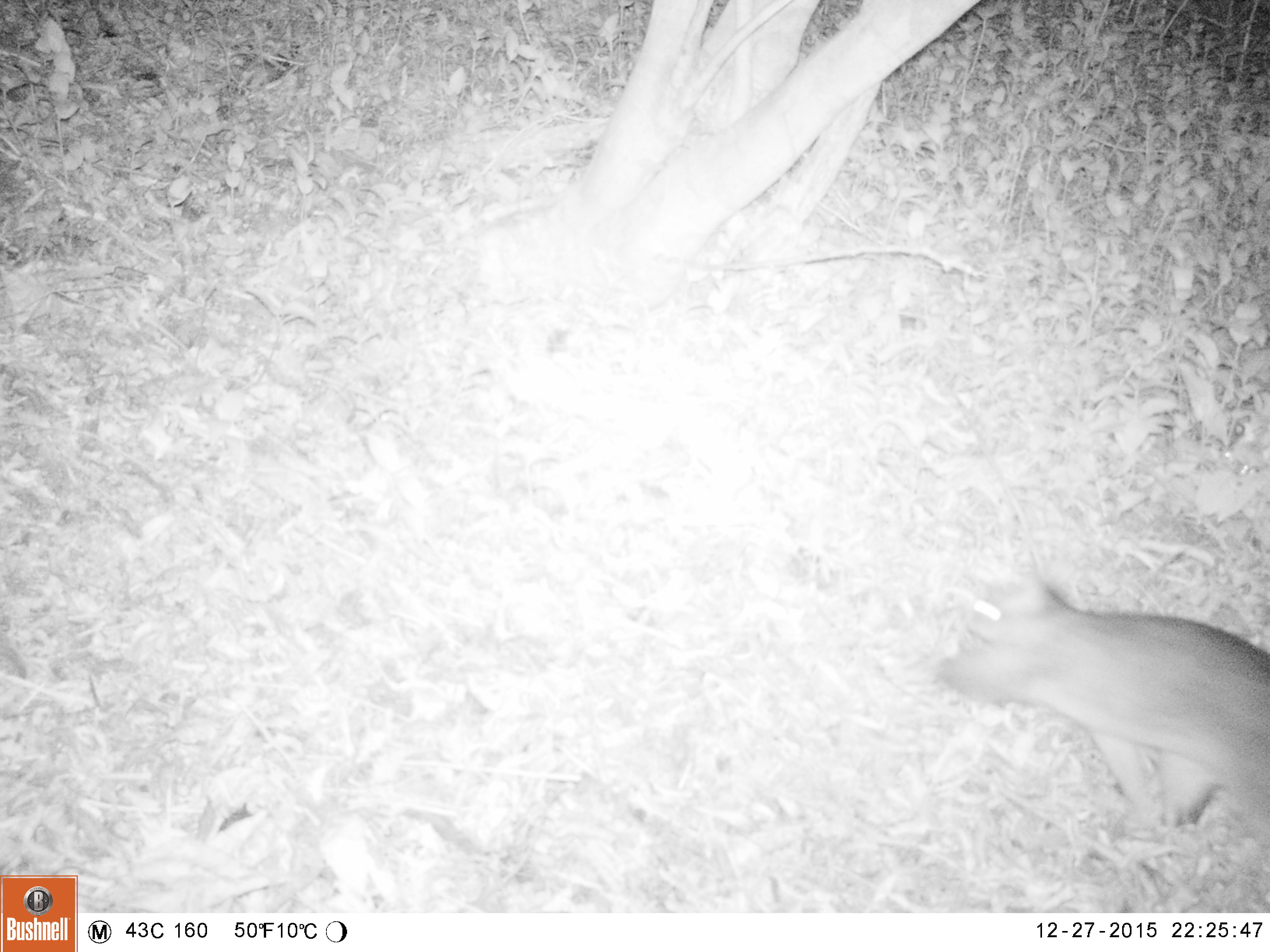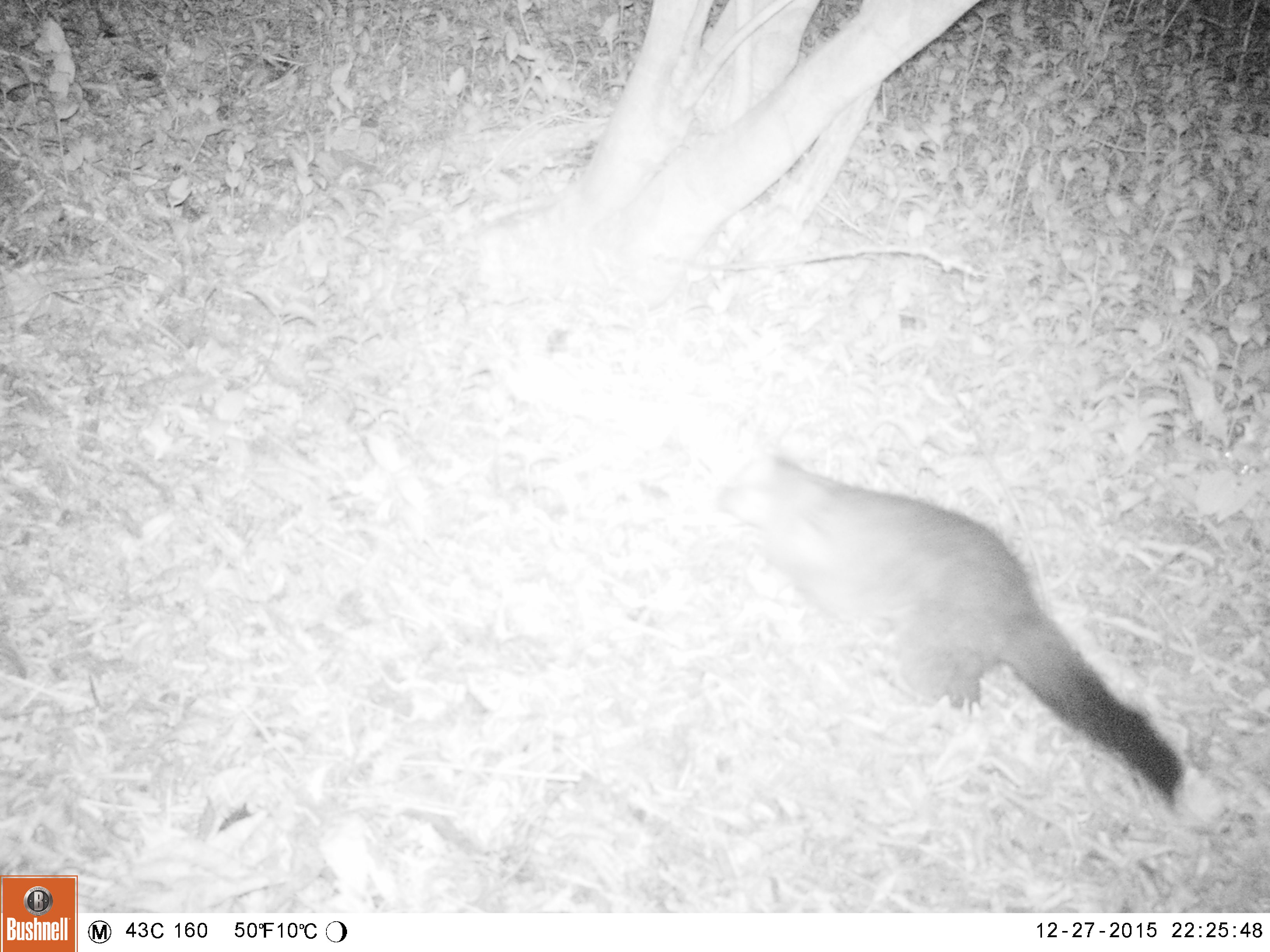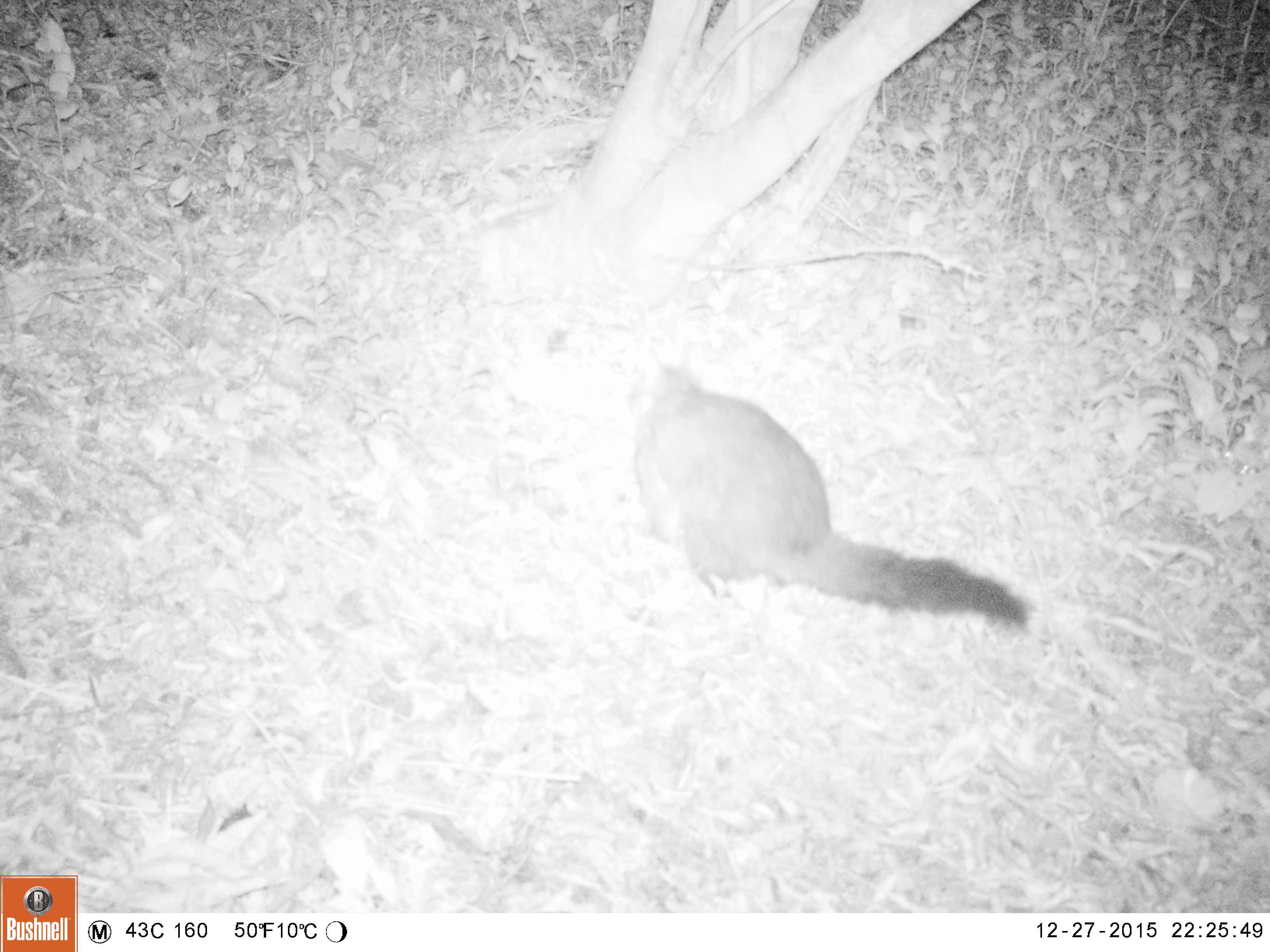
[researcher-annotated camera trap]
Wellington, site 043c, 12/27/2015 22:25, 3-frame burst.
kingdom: Animalia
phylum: Chordata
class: Mammalia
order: Didelphimorphia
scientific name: Didelphimorphia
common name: possum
Possum (Didelphimorphia).